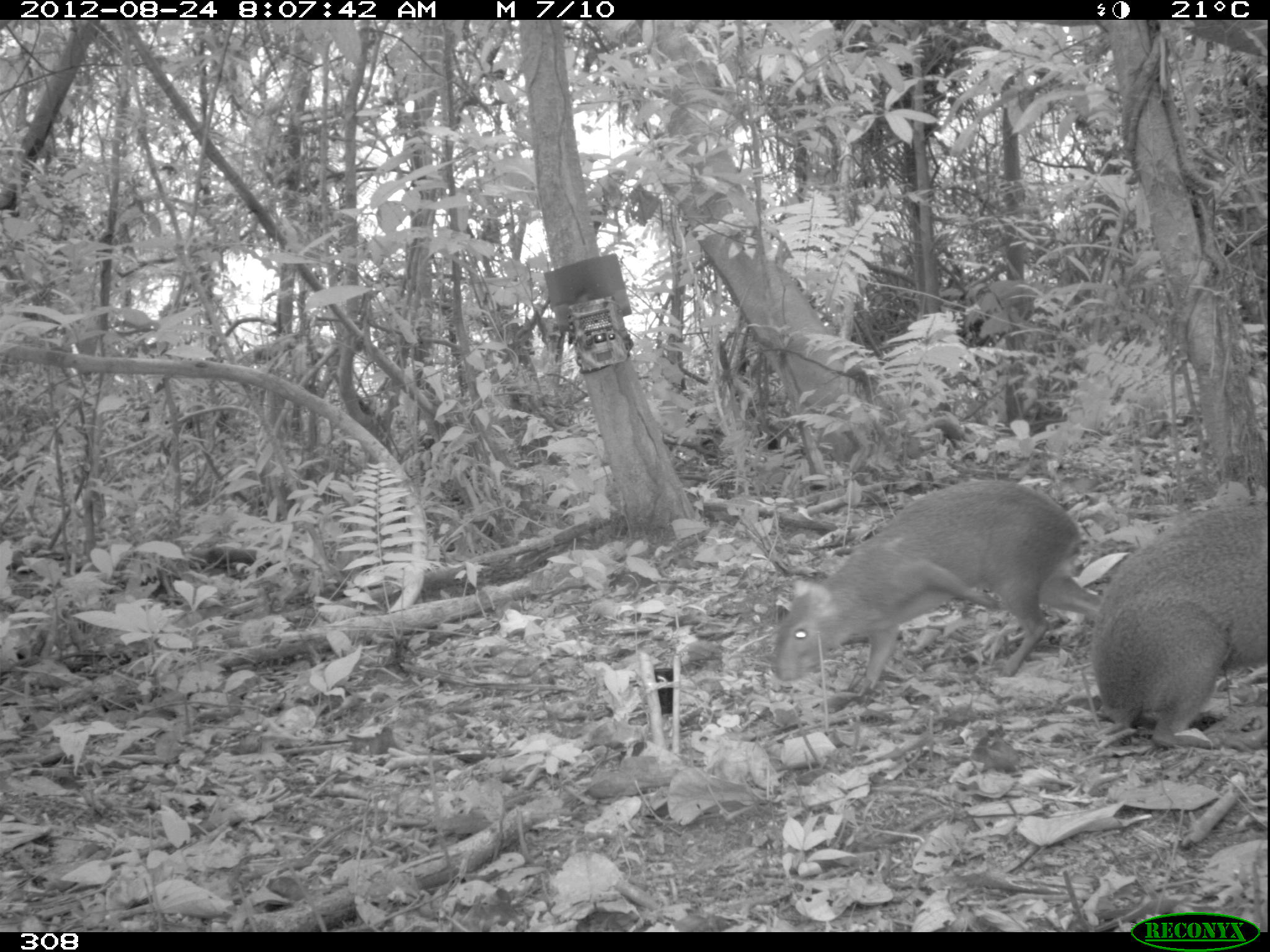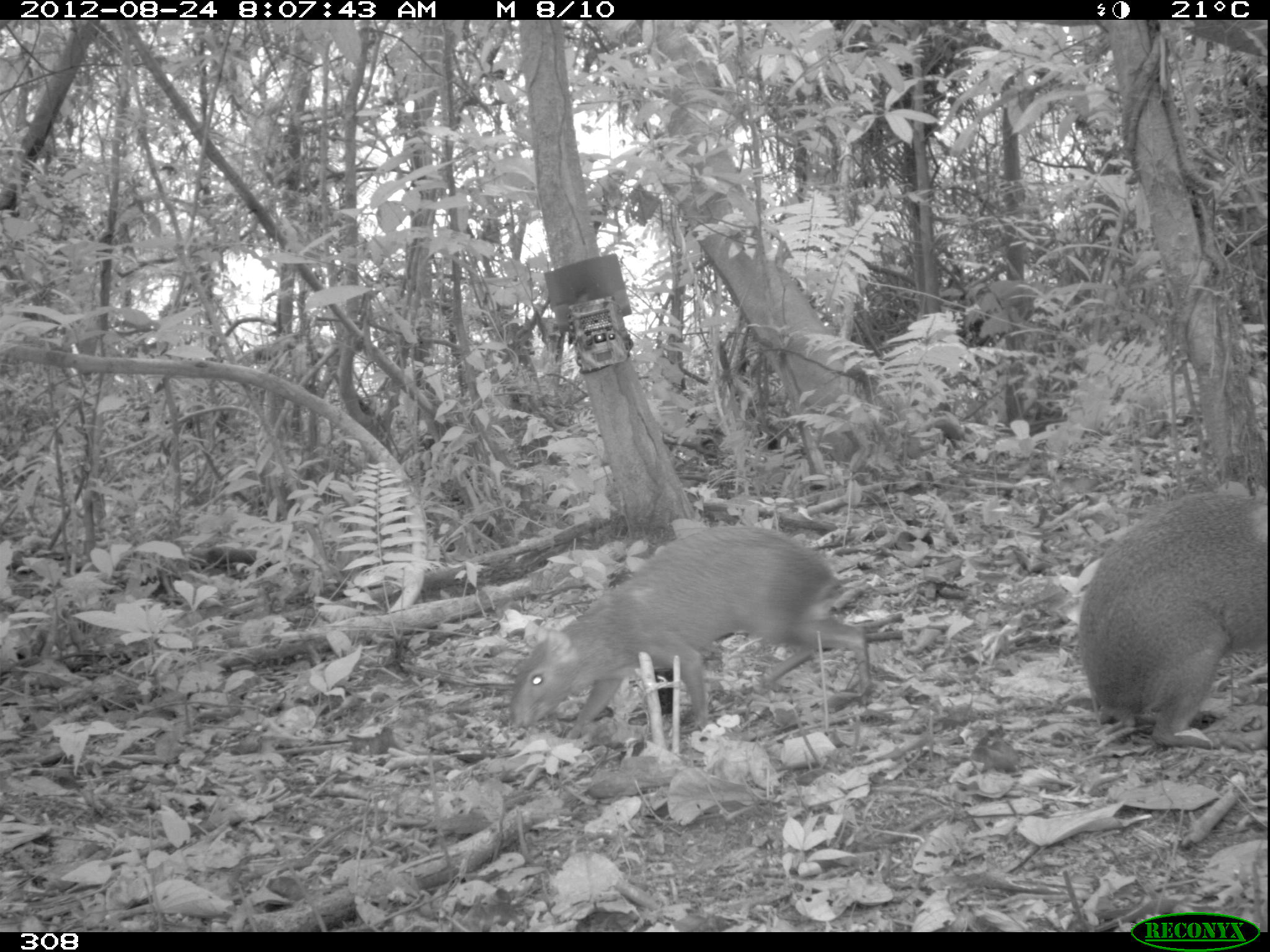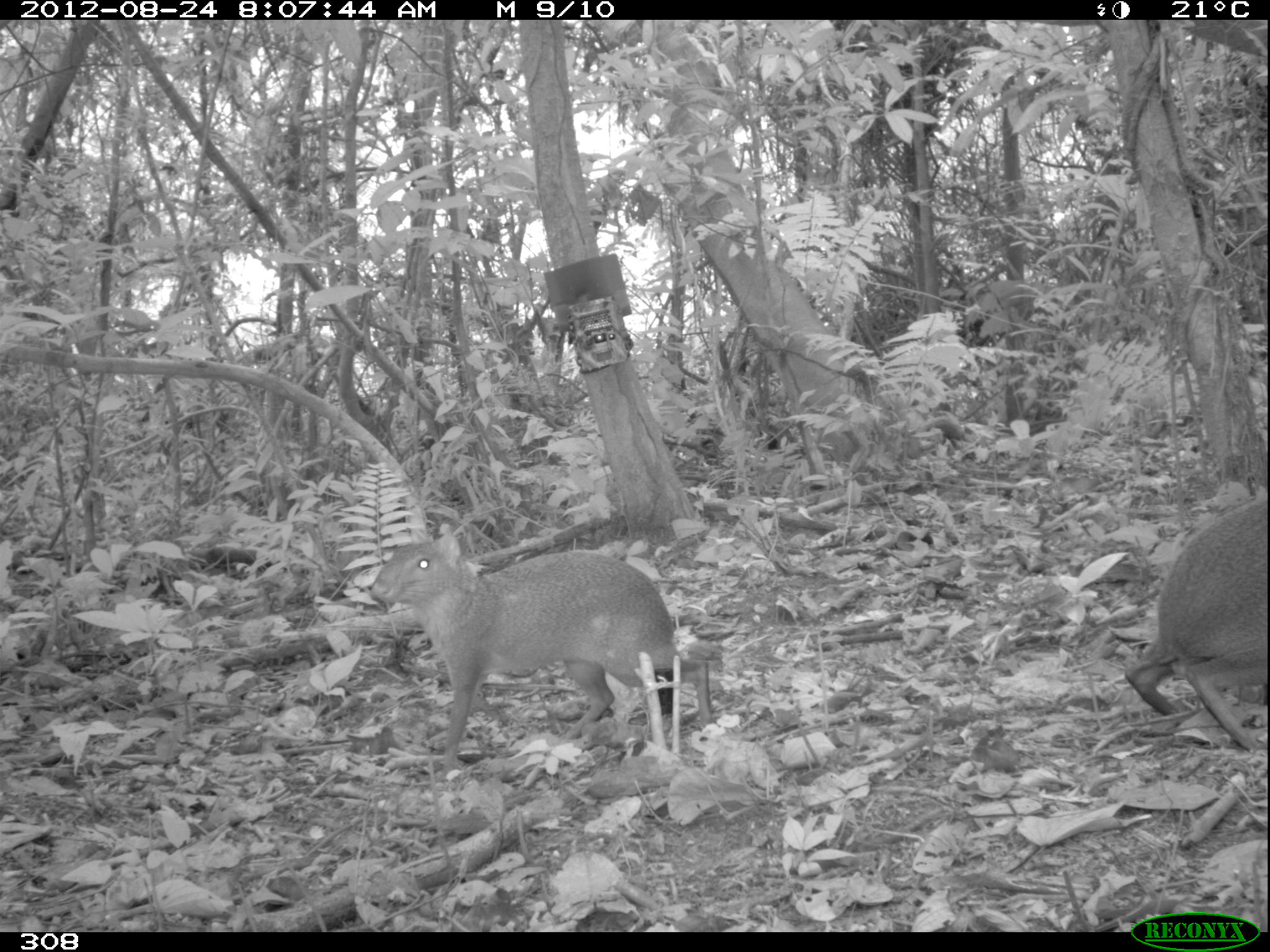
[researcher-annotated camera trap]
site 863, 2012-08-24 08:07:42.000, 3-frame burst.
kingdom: Animalia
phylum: Chordata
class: Mammalia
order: Rodentia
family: Dasyproctidae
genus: Dasyprocta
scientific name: Dasyprocta punctata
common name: central american agouti